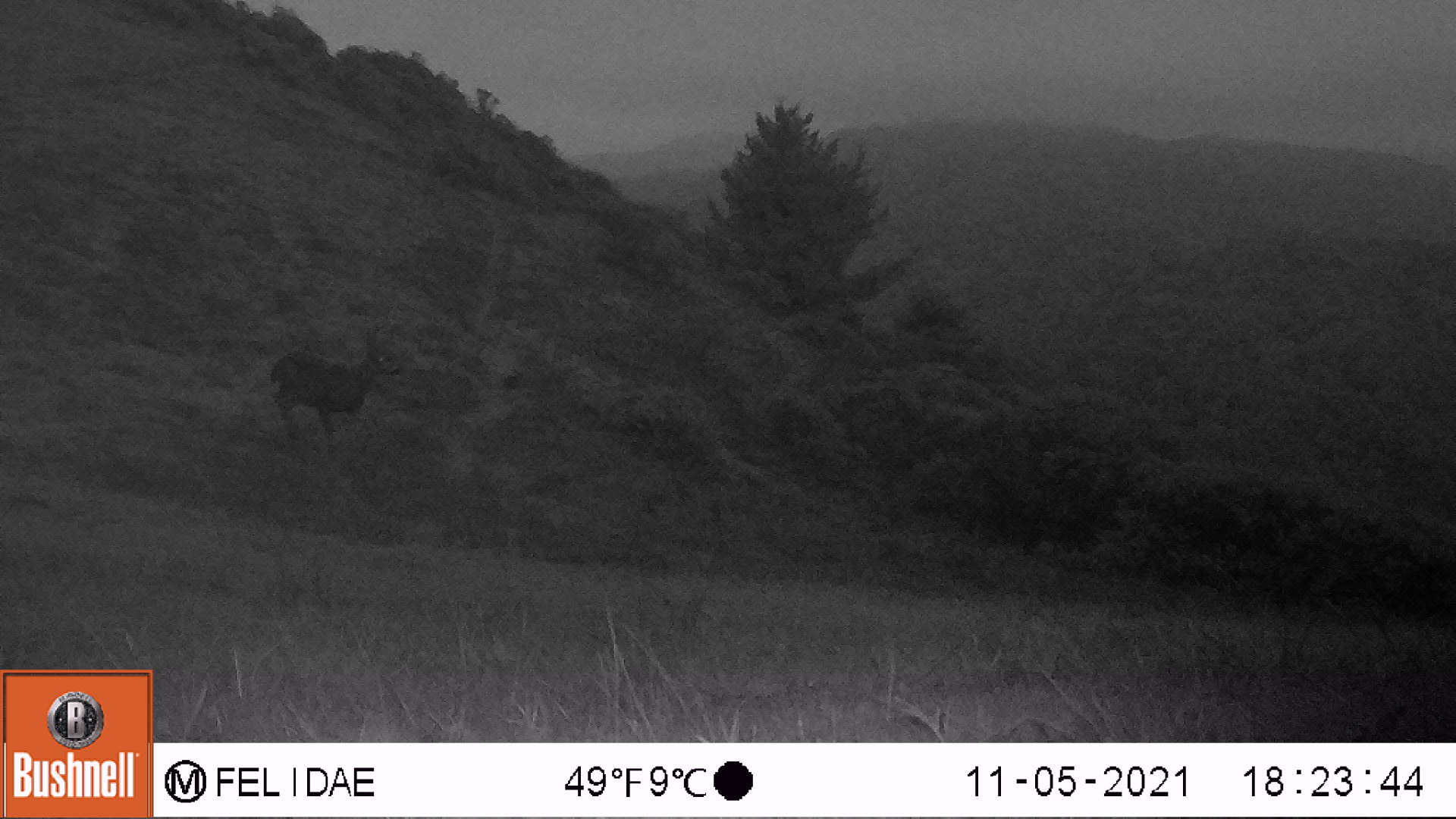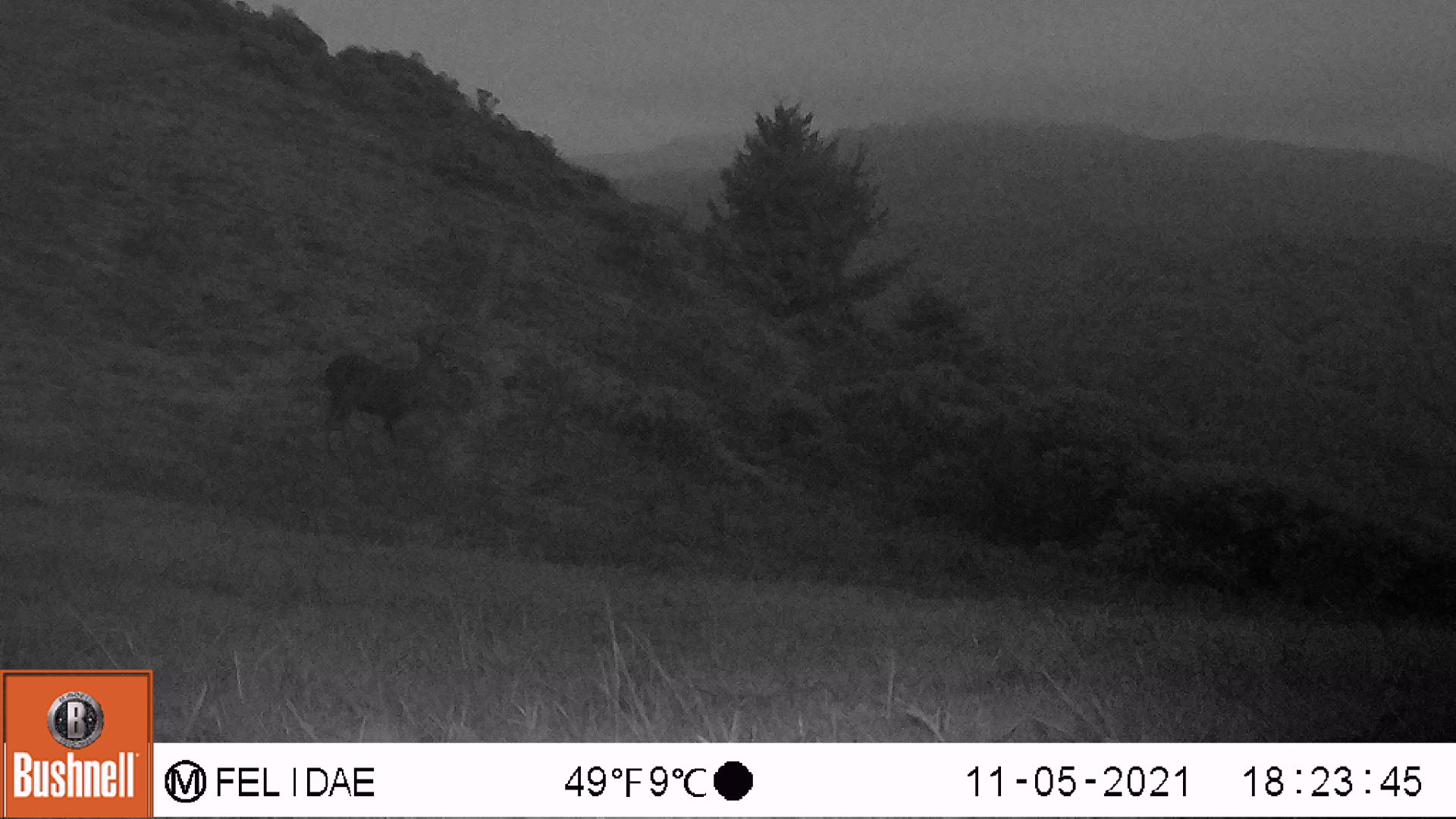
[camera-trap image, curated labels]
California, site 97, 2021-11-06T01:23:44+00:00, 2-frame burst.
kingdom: Animalia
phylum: Chordata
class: Mammalia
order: Artiodactyla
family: Cervidae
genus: Odocoileus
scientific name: Odocoileus hemionus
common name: mule deer